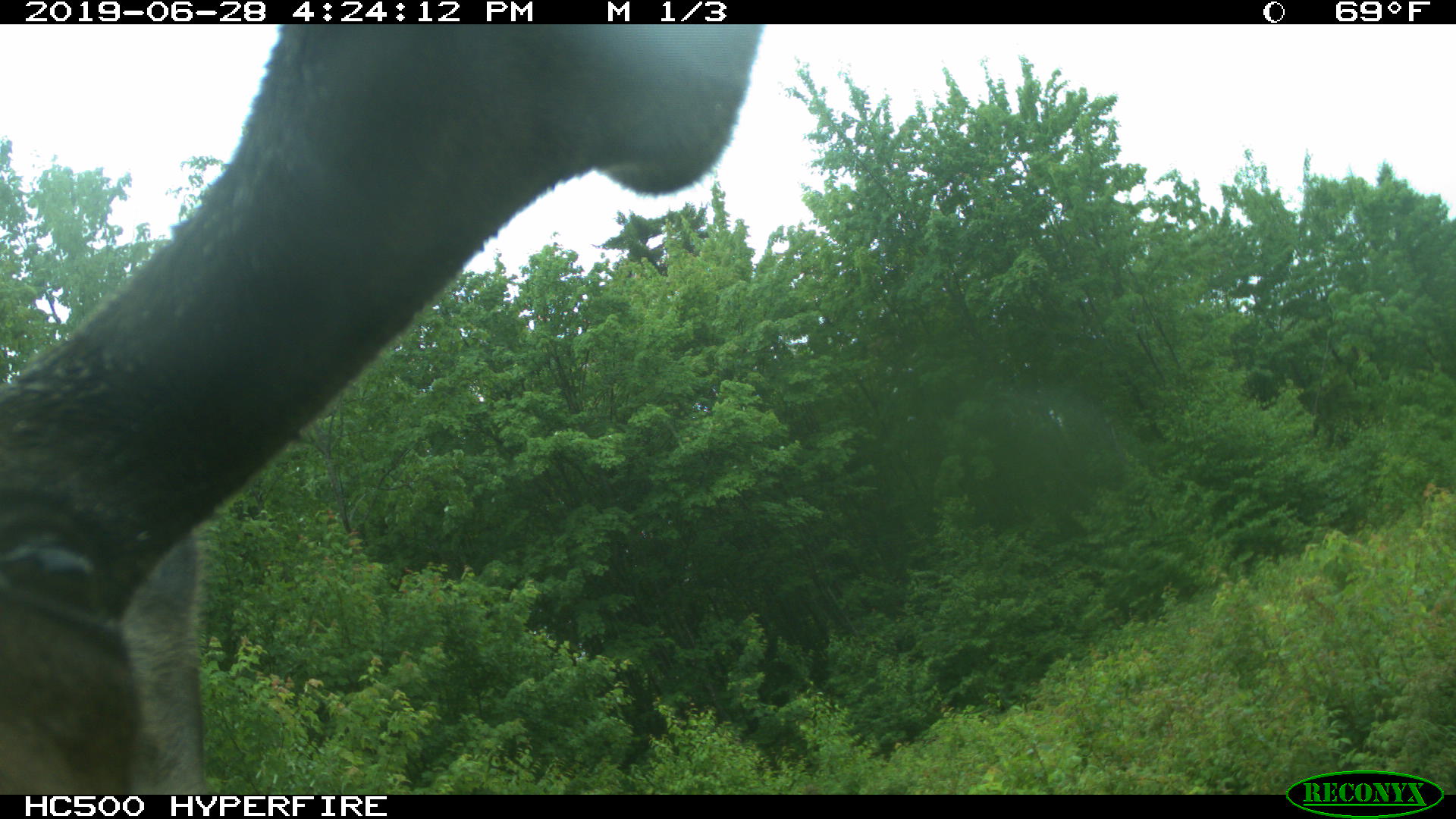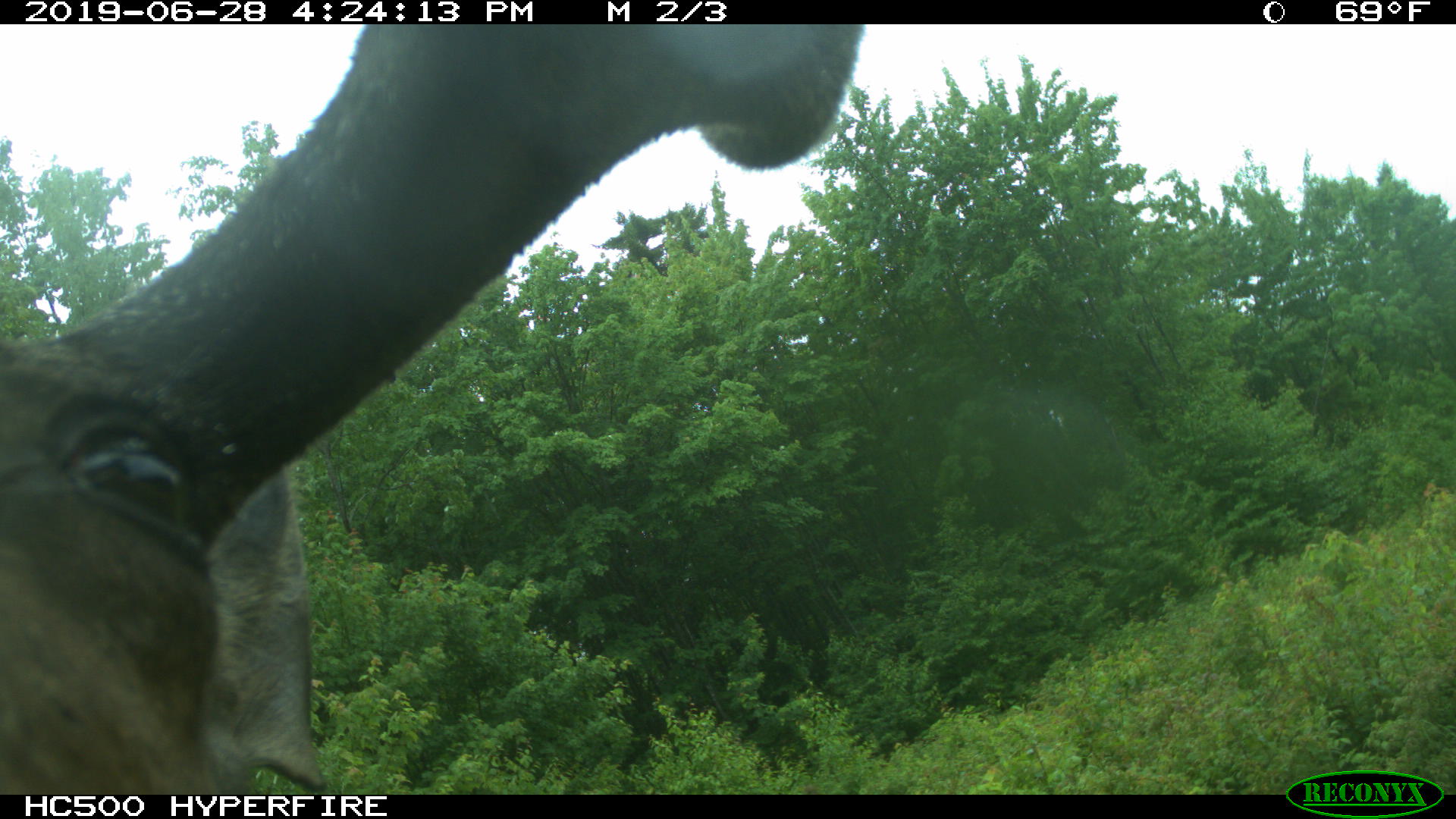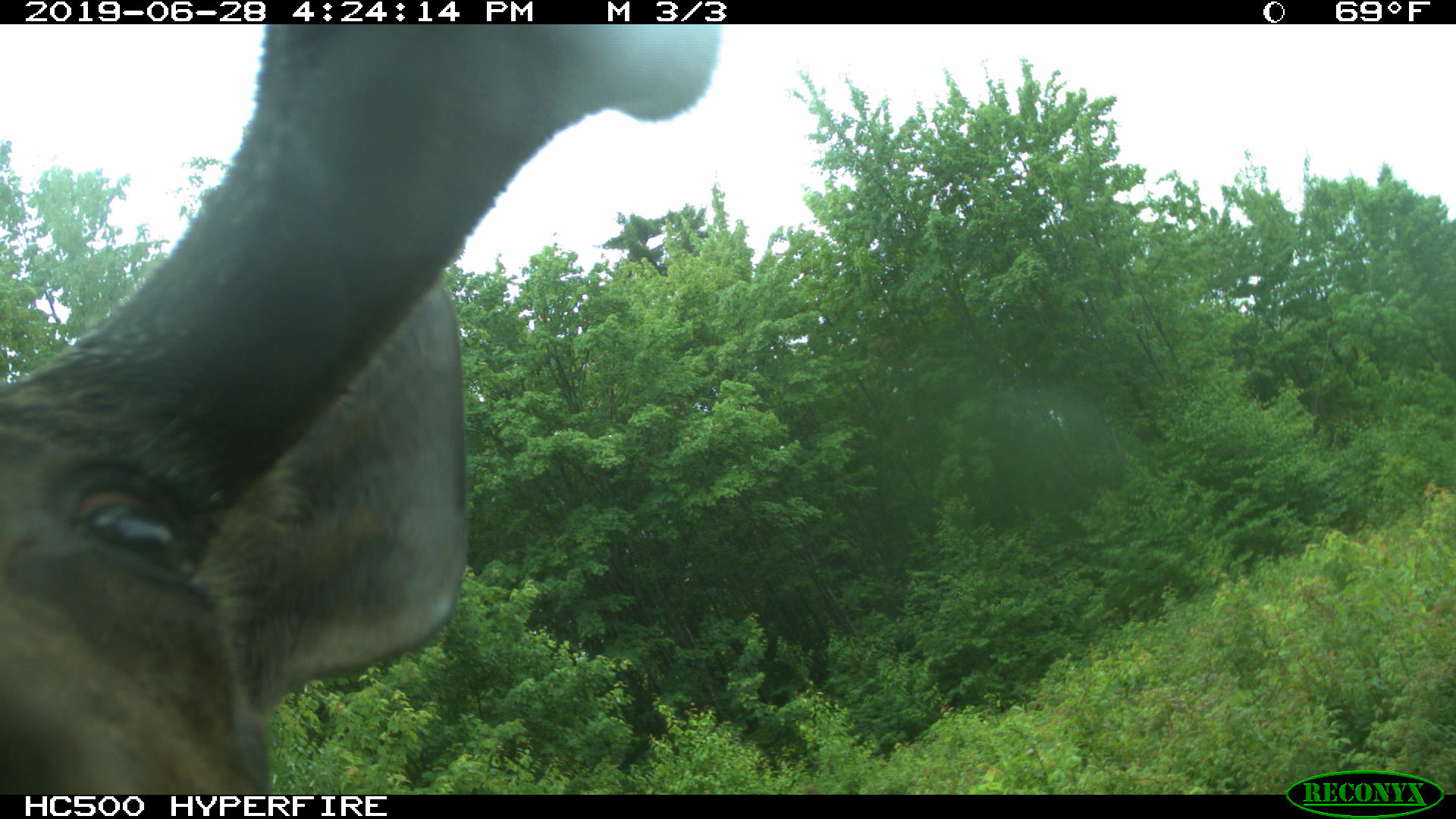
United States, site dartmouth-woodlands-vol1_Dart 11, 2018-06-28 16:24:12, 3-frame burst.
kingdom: Animalia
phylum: Chordata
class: Mammalia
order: Artiodactyla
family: Cervidae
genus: Alces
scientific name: Alces alces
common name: moose